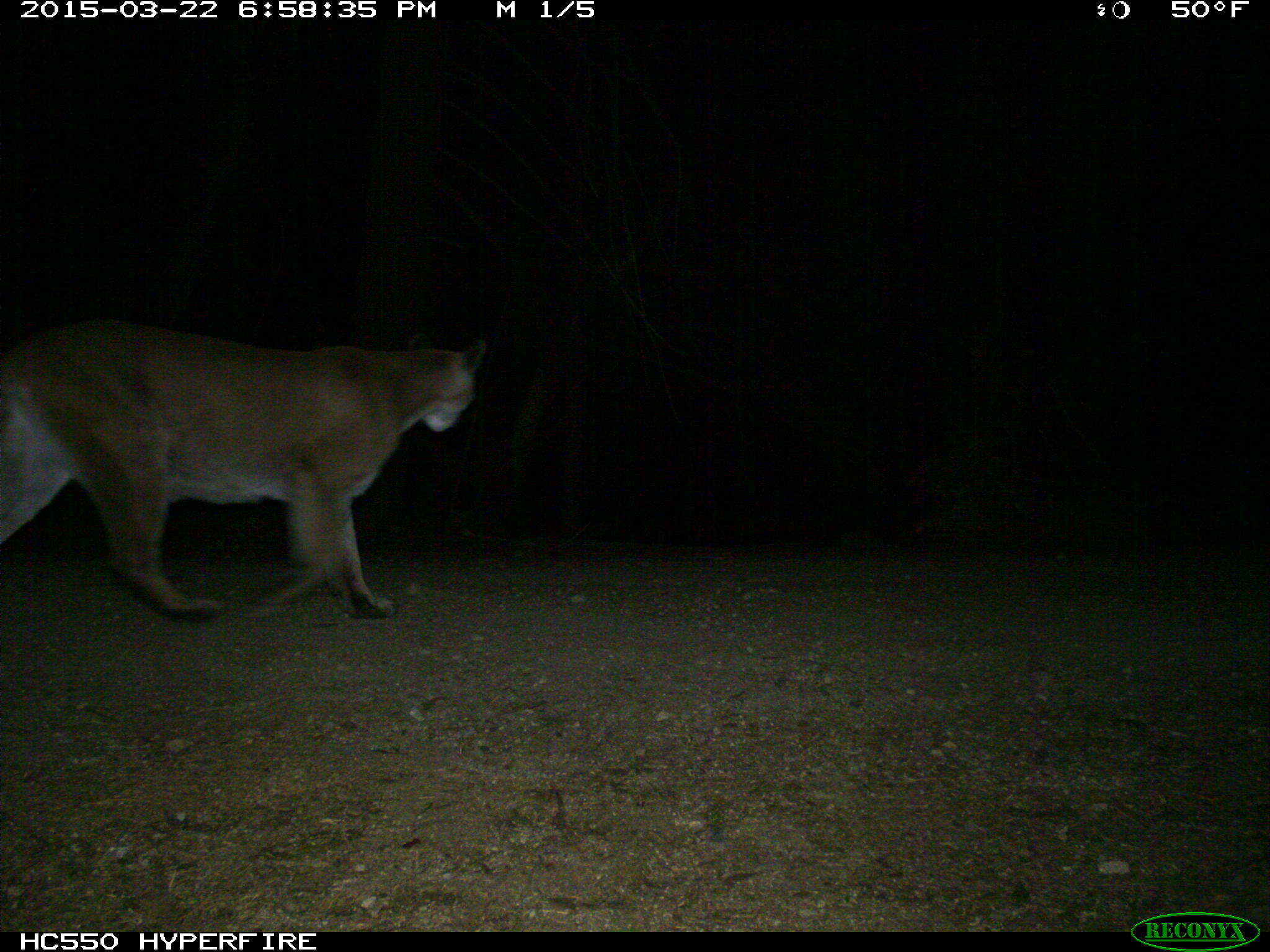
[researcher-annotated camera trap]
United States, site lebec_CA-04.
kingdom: Animalia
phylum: Chordata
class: Mammalia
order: Carnivora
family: Felidae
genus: Puma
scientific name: Puma concolor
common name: mountain lion